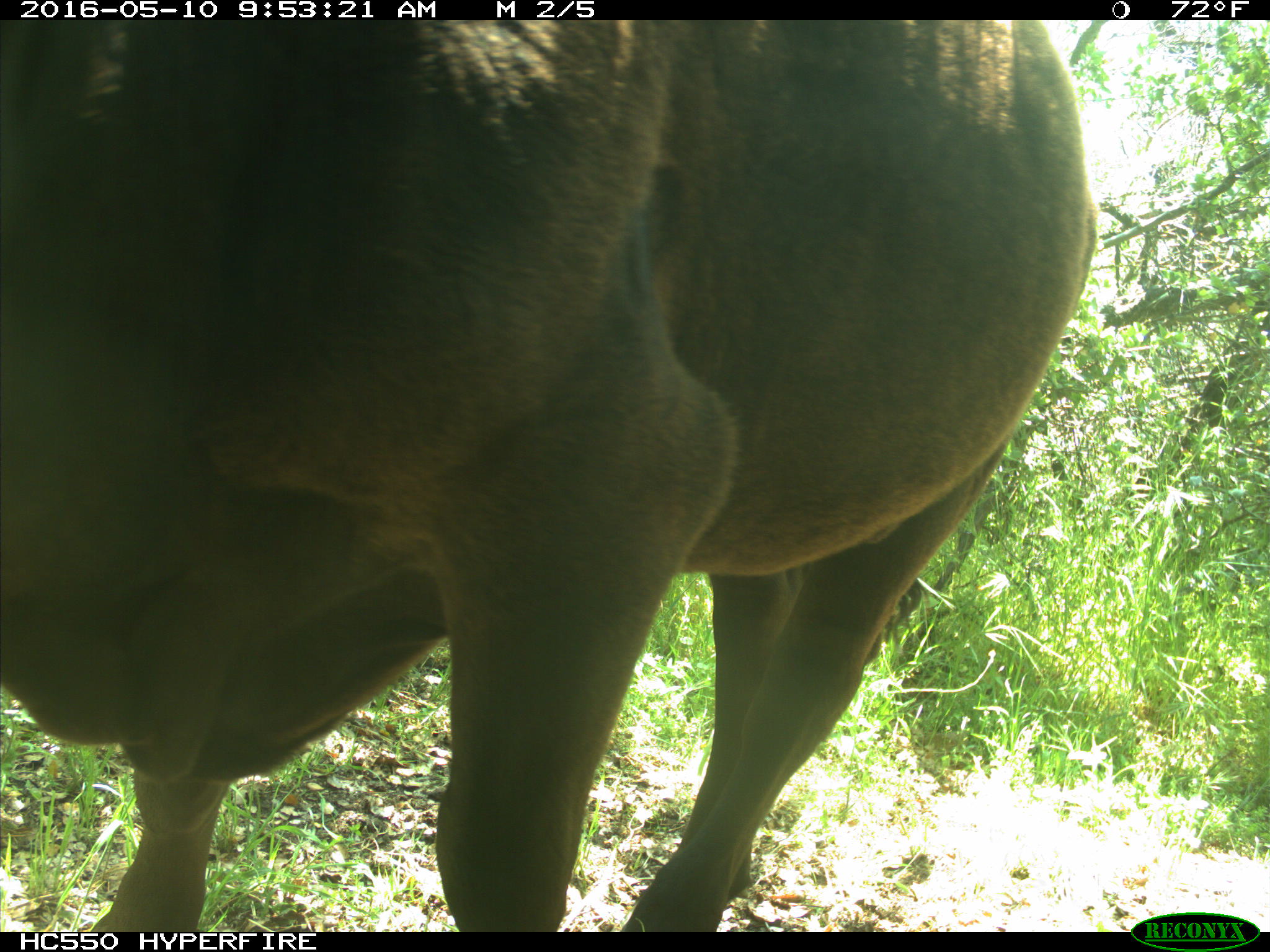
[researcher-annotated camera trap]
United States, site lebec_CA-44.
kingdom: Animalia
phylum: Chordata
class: Mammalia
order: Artiodactyla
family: Bovidae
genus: Bos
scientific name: Bos taurus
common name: domestic cow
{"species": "Bos taurus (domestic cow)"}